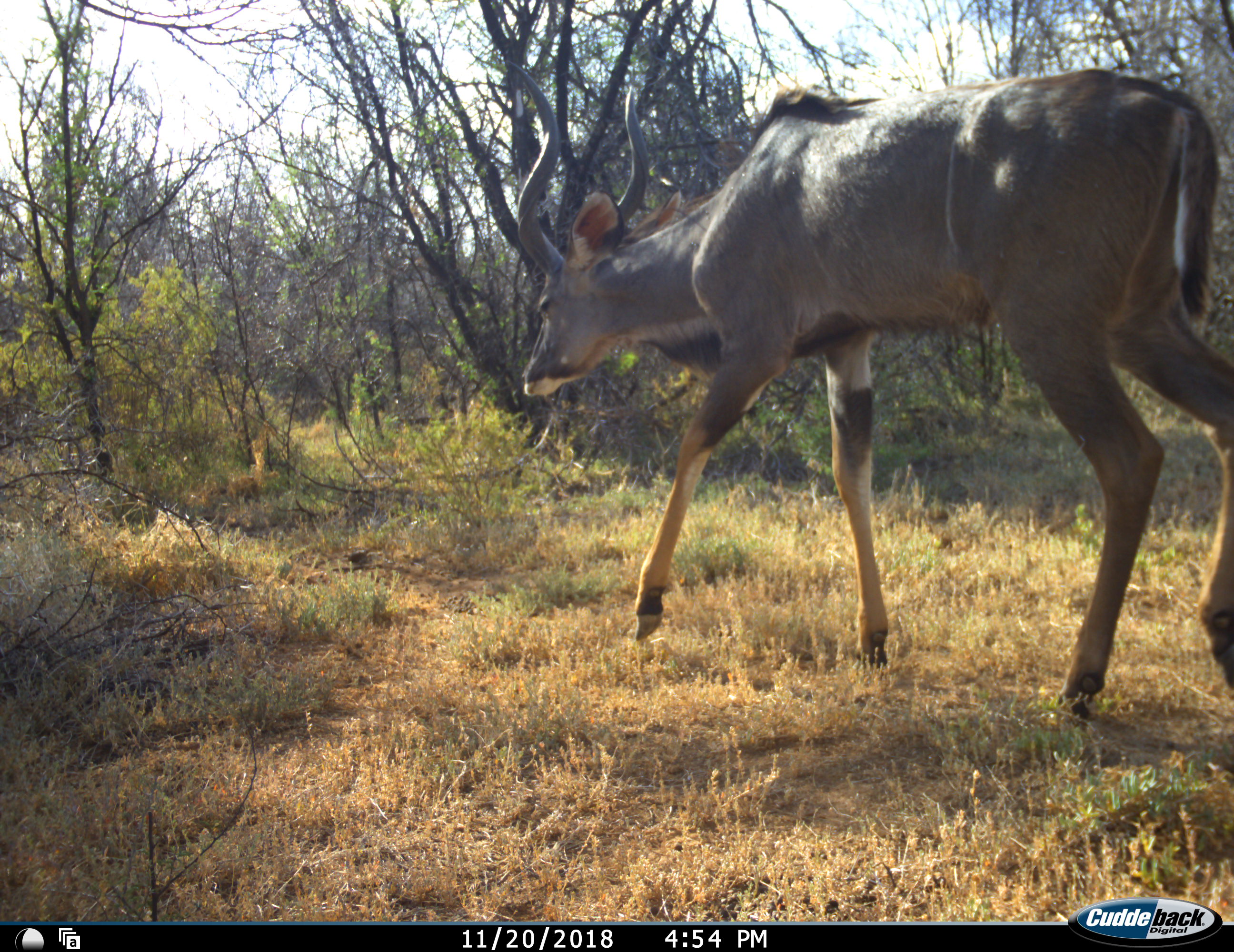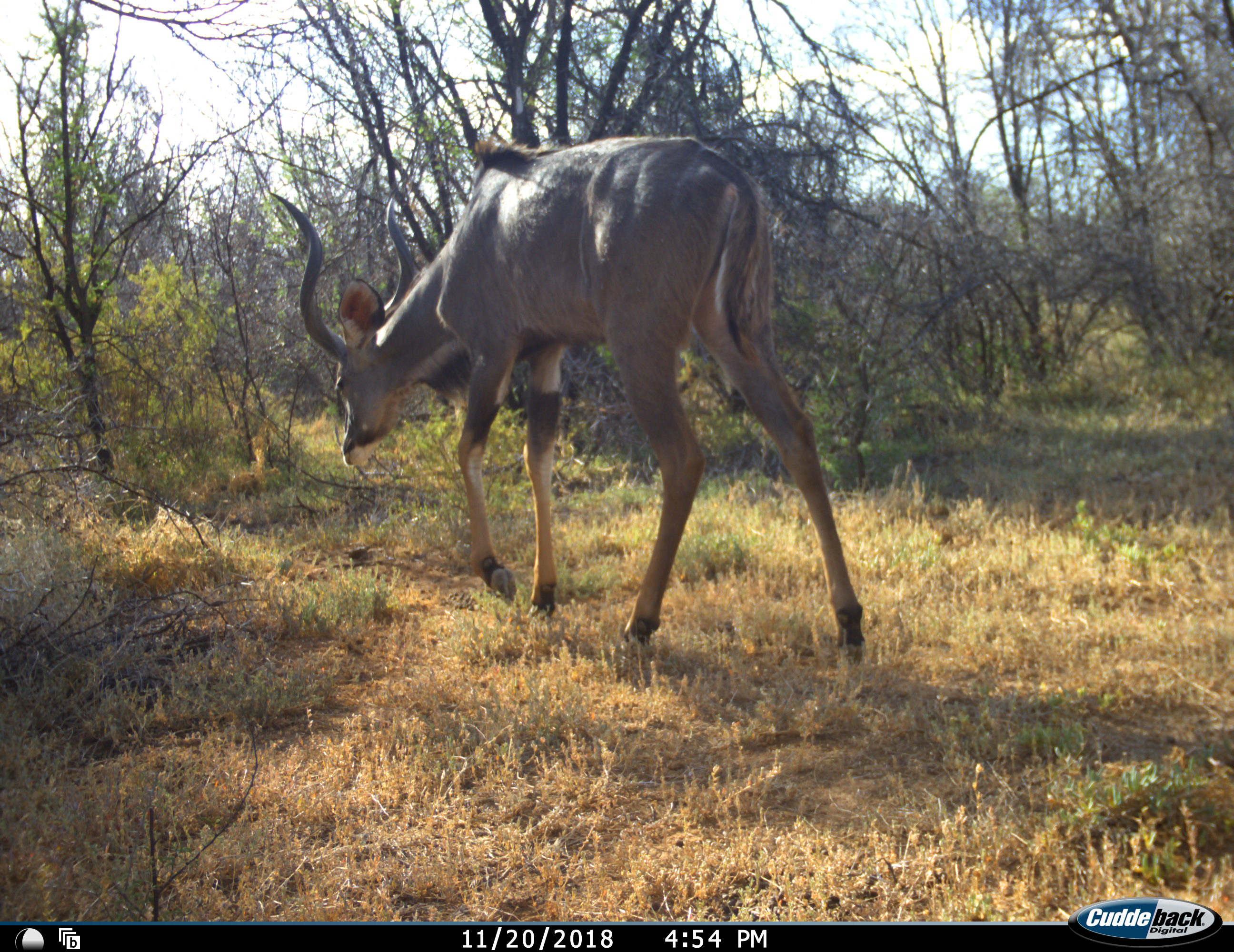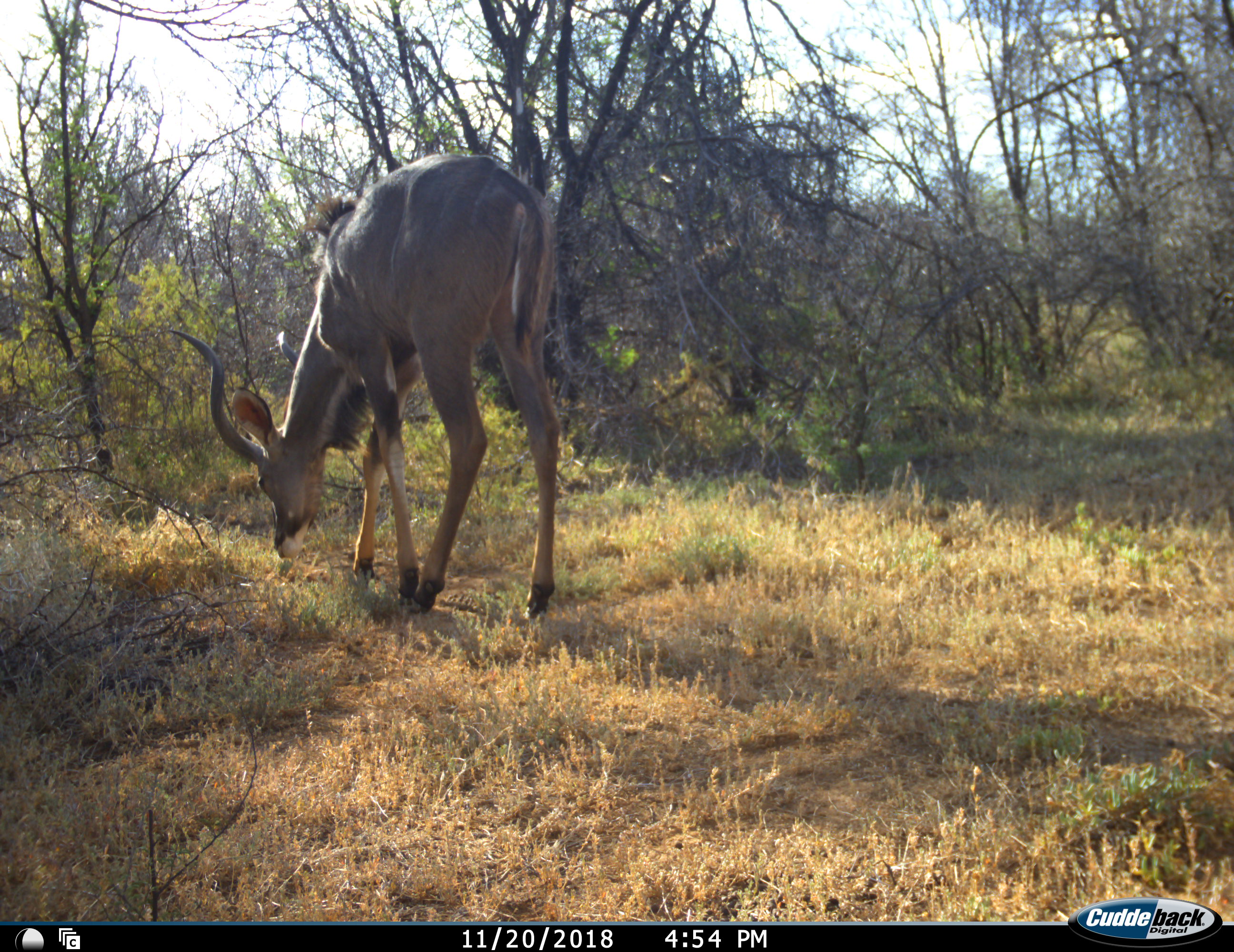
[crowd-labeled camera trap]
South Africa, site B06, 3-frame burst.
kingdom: Animalia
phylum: Chordata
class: Mammalia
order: Artiodactyla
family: Bovidae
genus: Tragelaphus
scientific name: Tragelaphus strepsiceros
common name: greater kudu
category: kudu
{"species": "kudu (greater kudu) (Tragelaphus strepsiceros)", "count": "1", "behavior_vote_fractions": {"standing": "0%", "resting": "0%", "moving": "89%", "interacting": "0%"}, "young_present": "0%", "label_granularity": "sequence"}